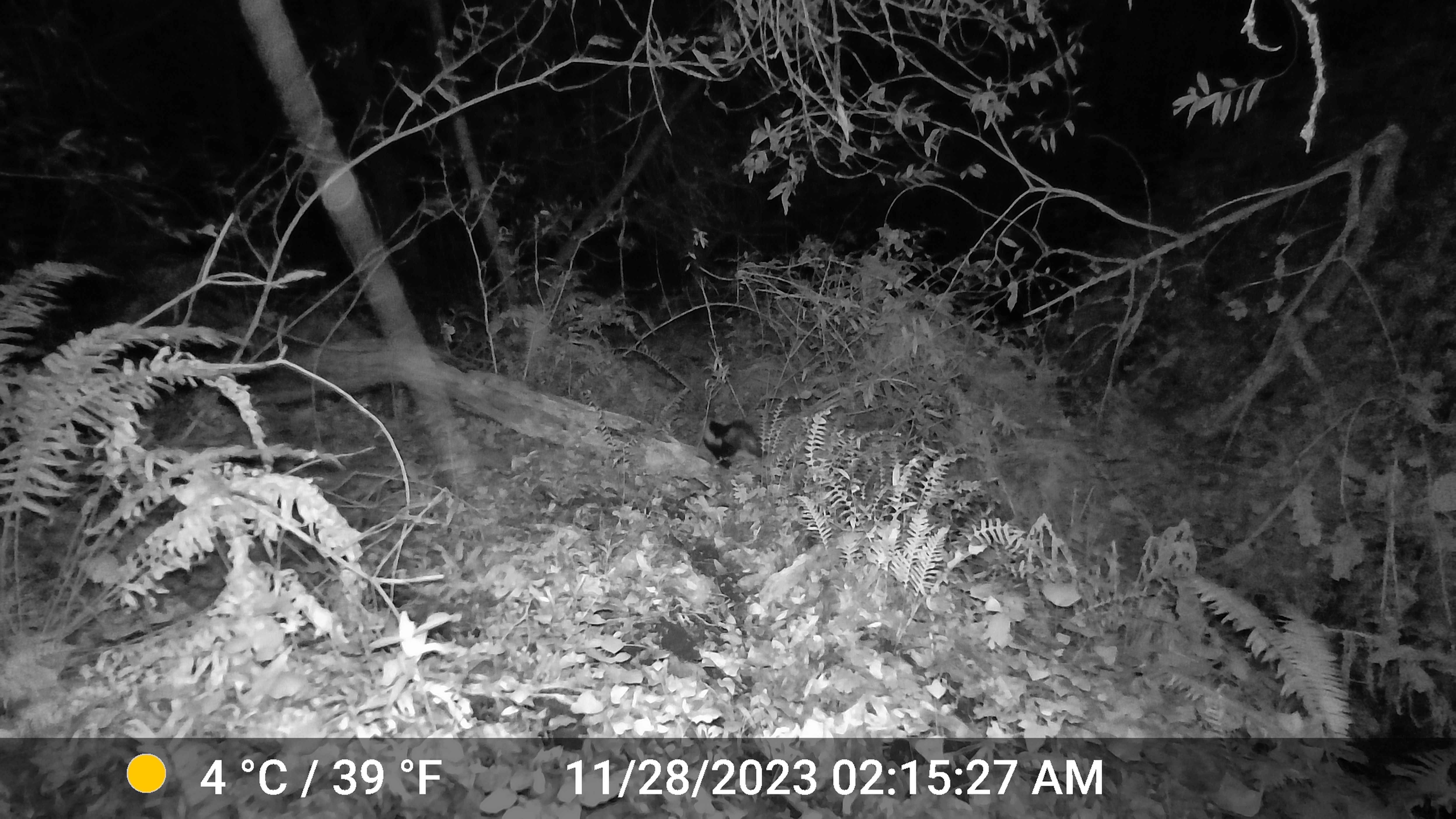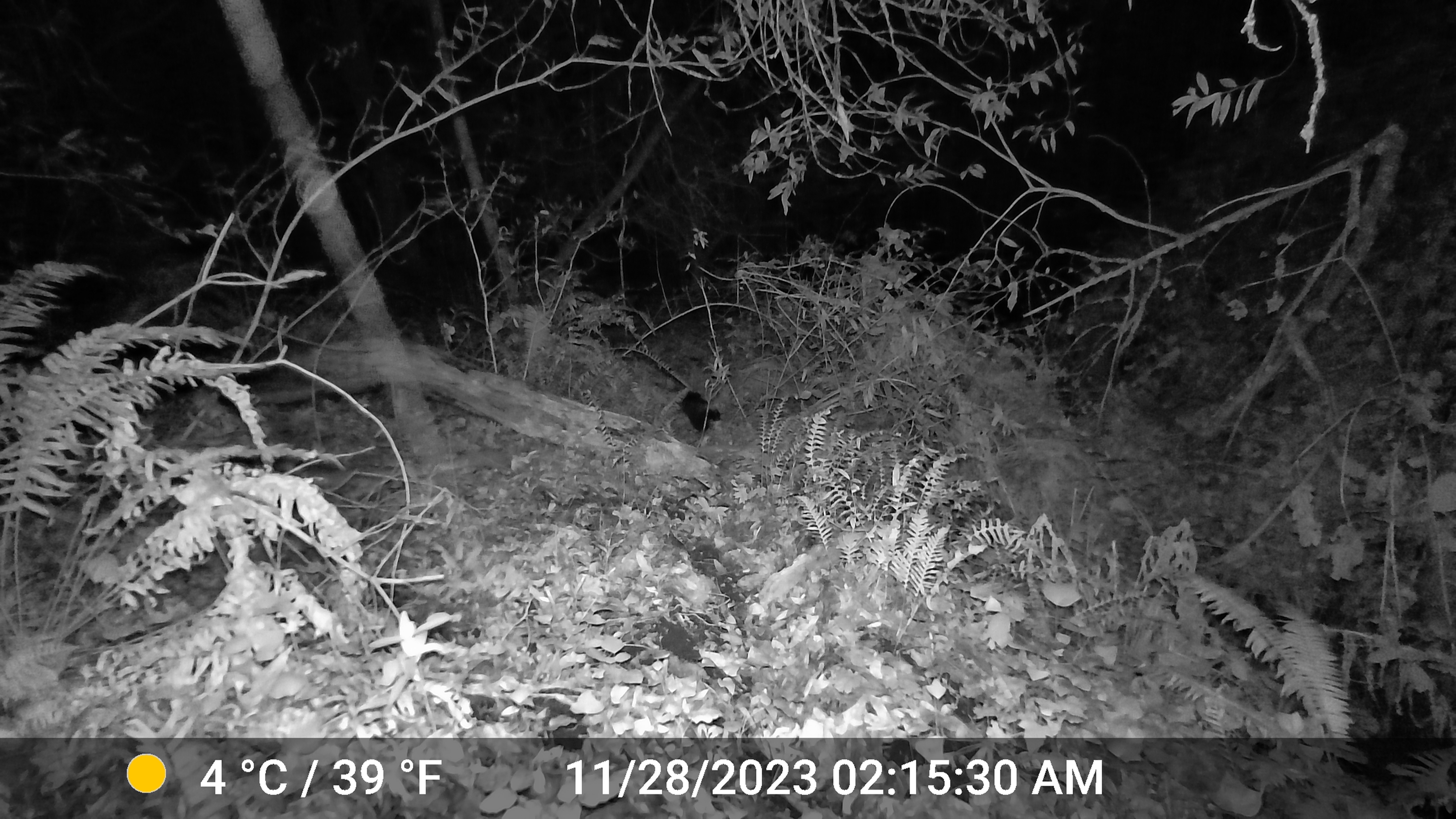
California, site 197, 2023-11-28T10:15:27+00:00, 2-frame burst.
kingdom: Animalia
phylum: Chordata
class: Mammalia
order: Carnivora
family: Mephitidae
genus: Mephitis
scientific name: Mephitis mephitis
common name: striped skunk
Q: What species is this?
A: Striped skunk (Mephitis mephitis).